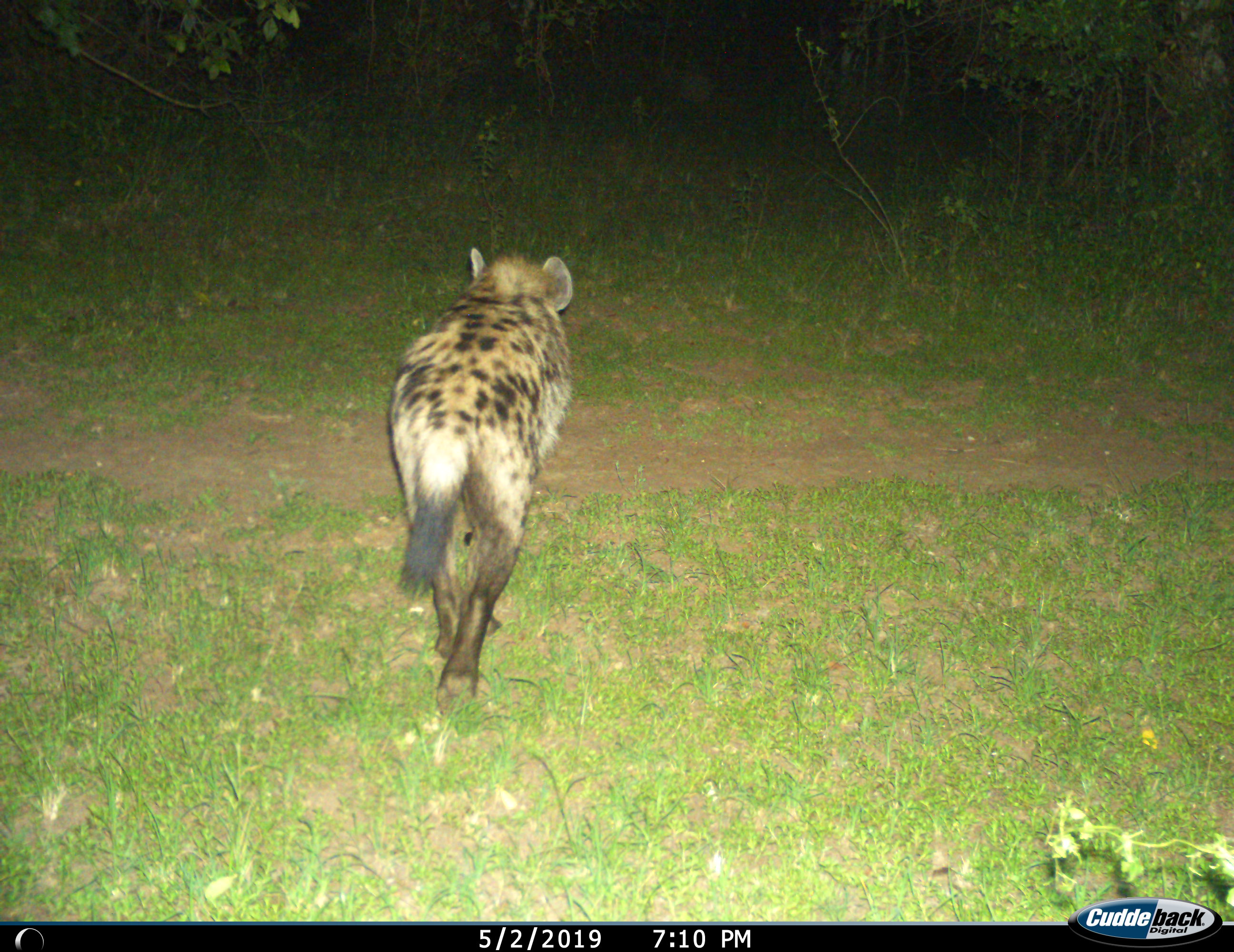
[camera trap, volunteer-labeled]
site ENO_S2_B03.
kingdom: Animalia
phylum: Chordata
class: Mammalia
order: Carnivora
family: Hyaenidae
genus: Crocuta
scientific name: Crocuta crocuta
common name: spotted hyena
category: hyenaspotted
Hyenaspotted (spotted hyena) (Crocuta crocuta), count 1. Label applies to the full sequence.